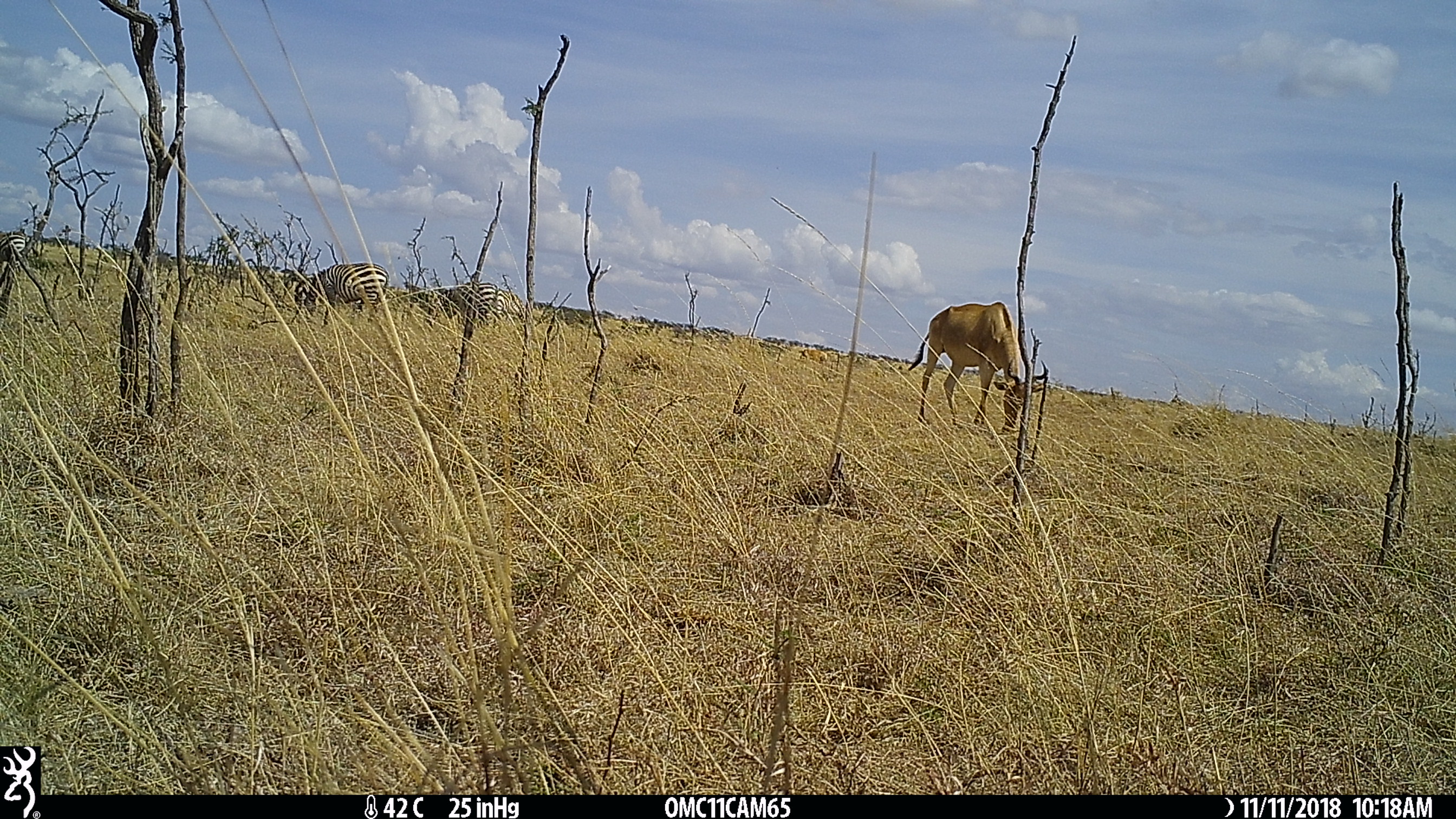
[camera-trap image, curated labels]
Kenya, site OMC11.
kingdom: Animalia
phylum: Chordata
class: Mammalia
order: Perissodactyla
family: Equidae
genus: Equus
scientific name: Equus quagga burchellii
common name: burchell's zebra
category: zebra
Zebra (burchell's zebra) (Equus quagga burchellii).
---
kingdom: Animalia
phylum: Chordata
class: Mammalia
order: Artiodactyla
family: Bovidae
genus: Alcelaphus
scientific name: Alcelaphus buselaphus cokii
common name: coke's hartebeest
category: hartebeest cokes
Hartebeest cokes (coke's hartebeest) (Alcelaphus buselaphus cokii).